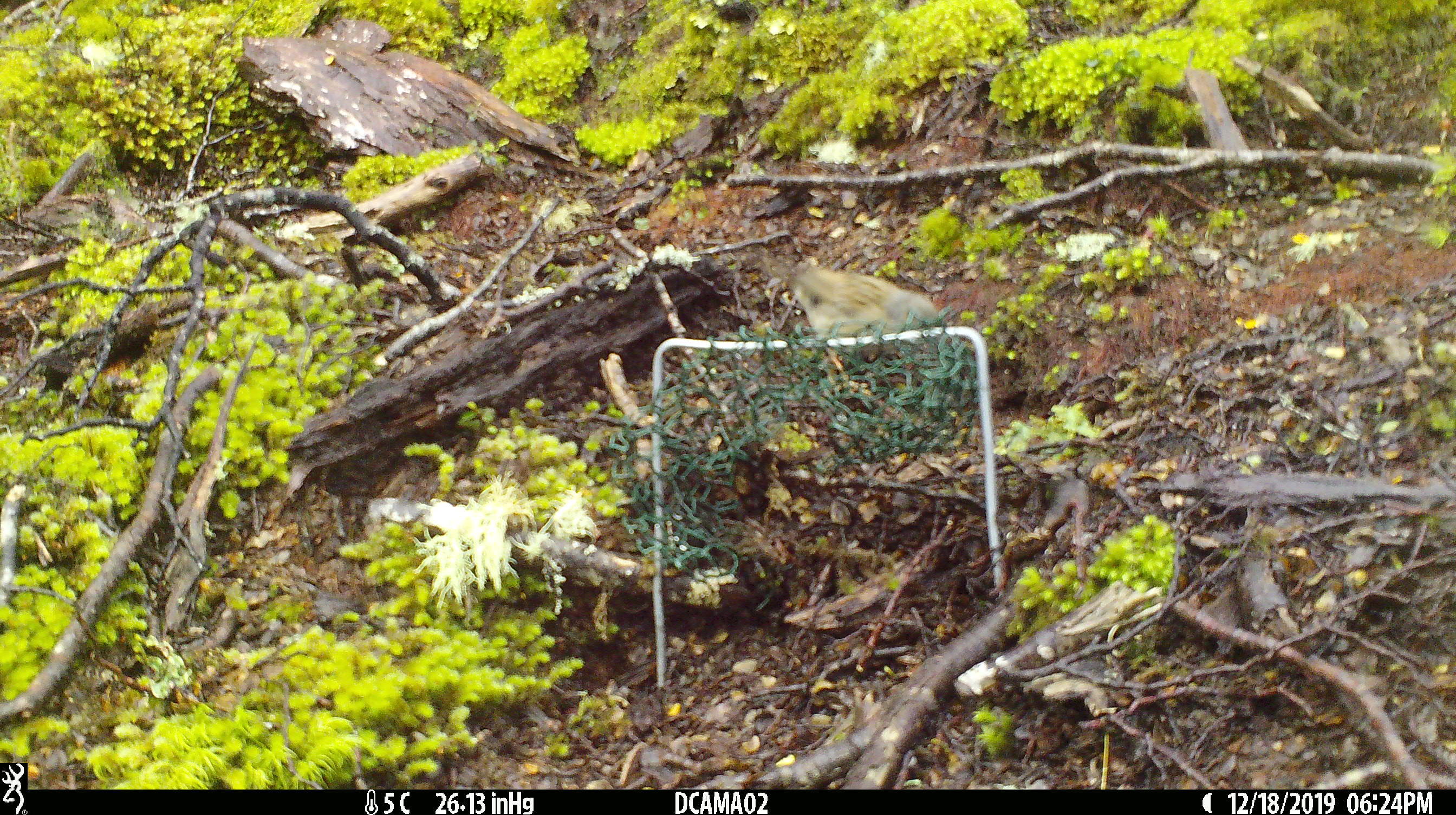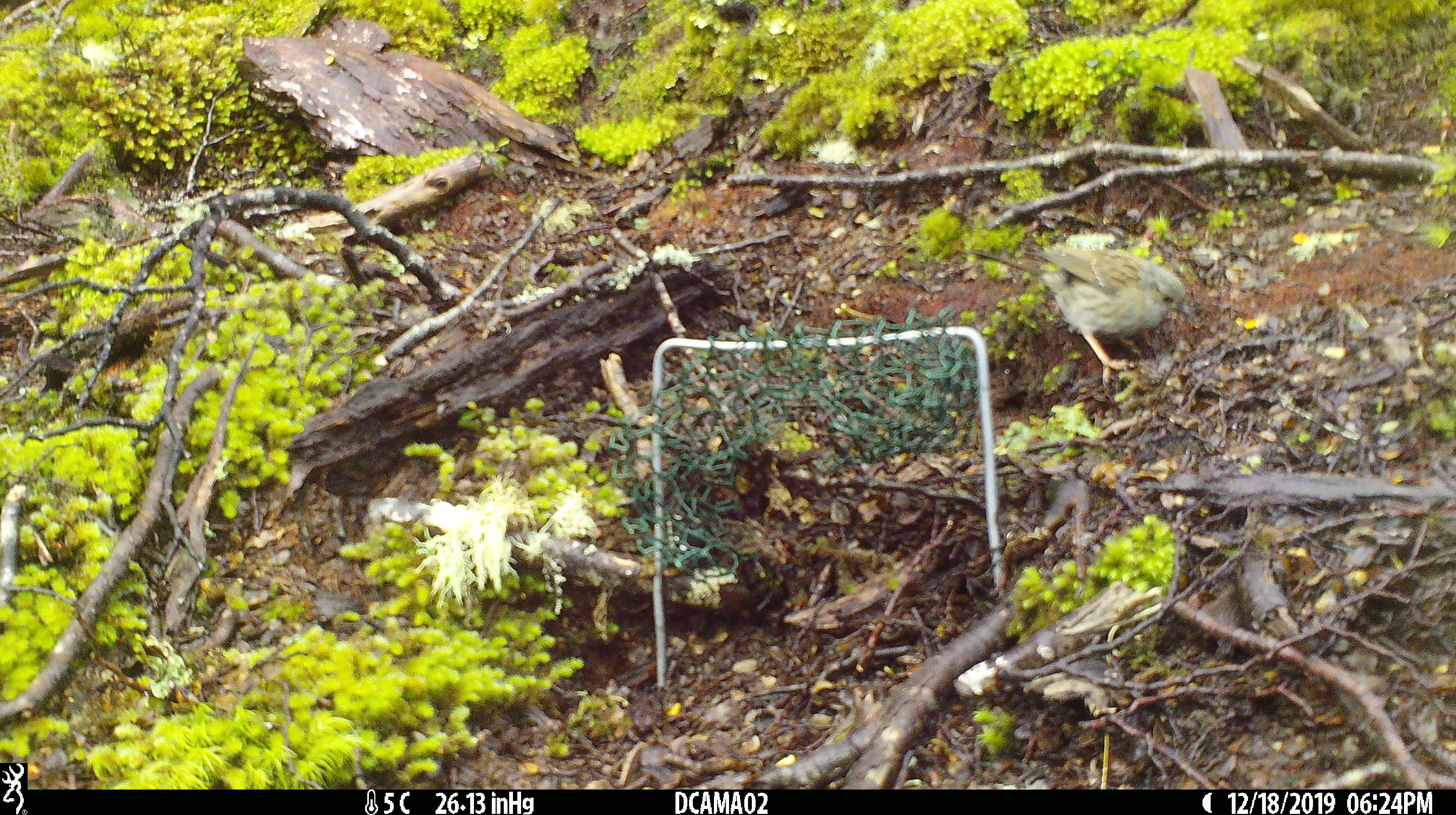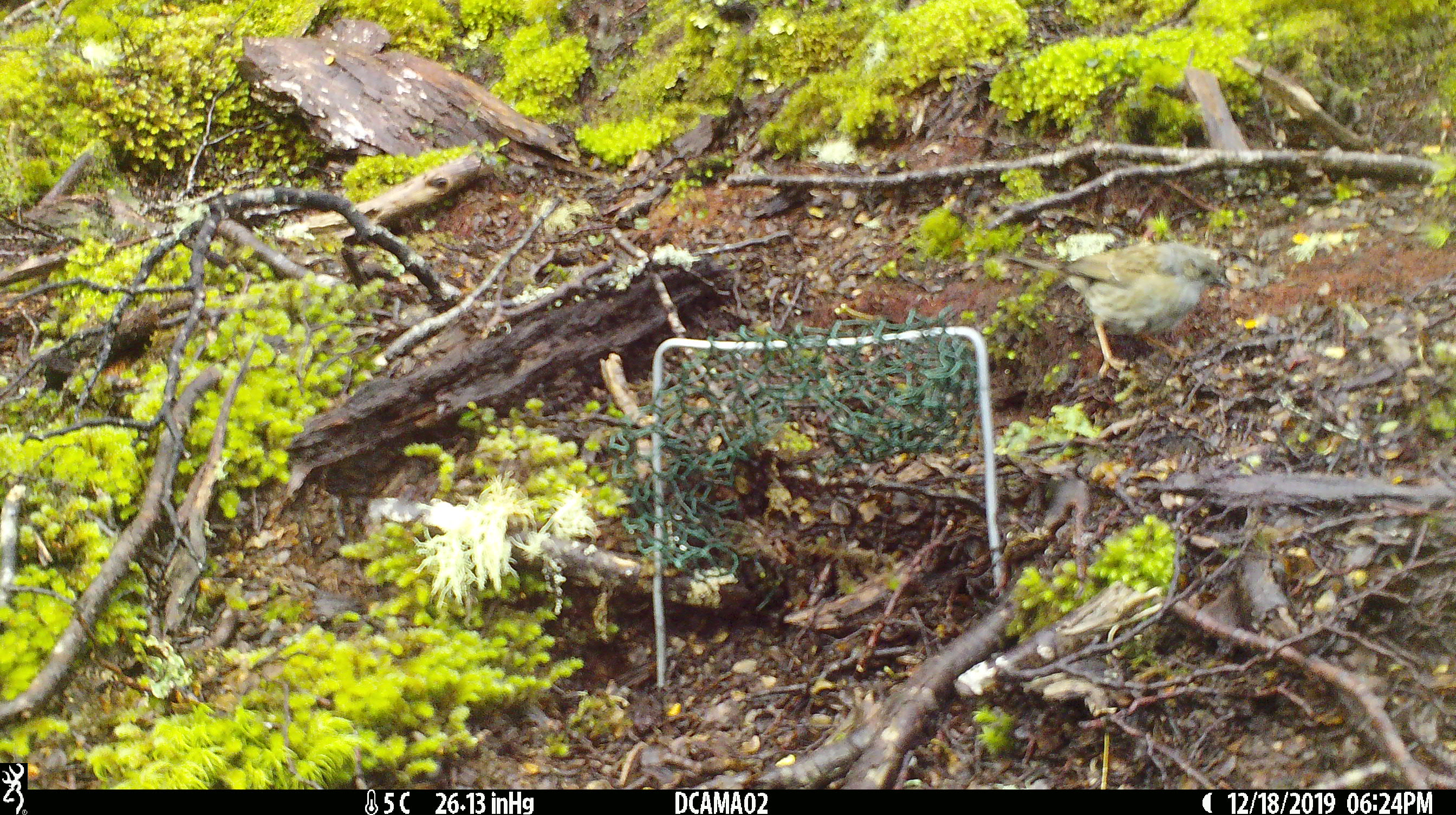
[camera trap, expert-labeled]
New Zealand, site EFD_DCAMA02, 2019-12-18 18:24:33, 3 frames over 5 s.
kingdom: Animalia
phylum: Chordata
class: Aves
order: Passeriformes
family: Prunellidae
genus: Prunella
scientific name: Prunella modularis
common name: dunnock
Dunnock (Prunella modularis).